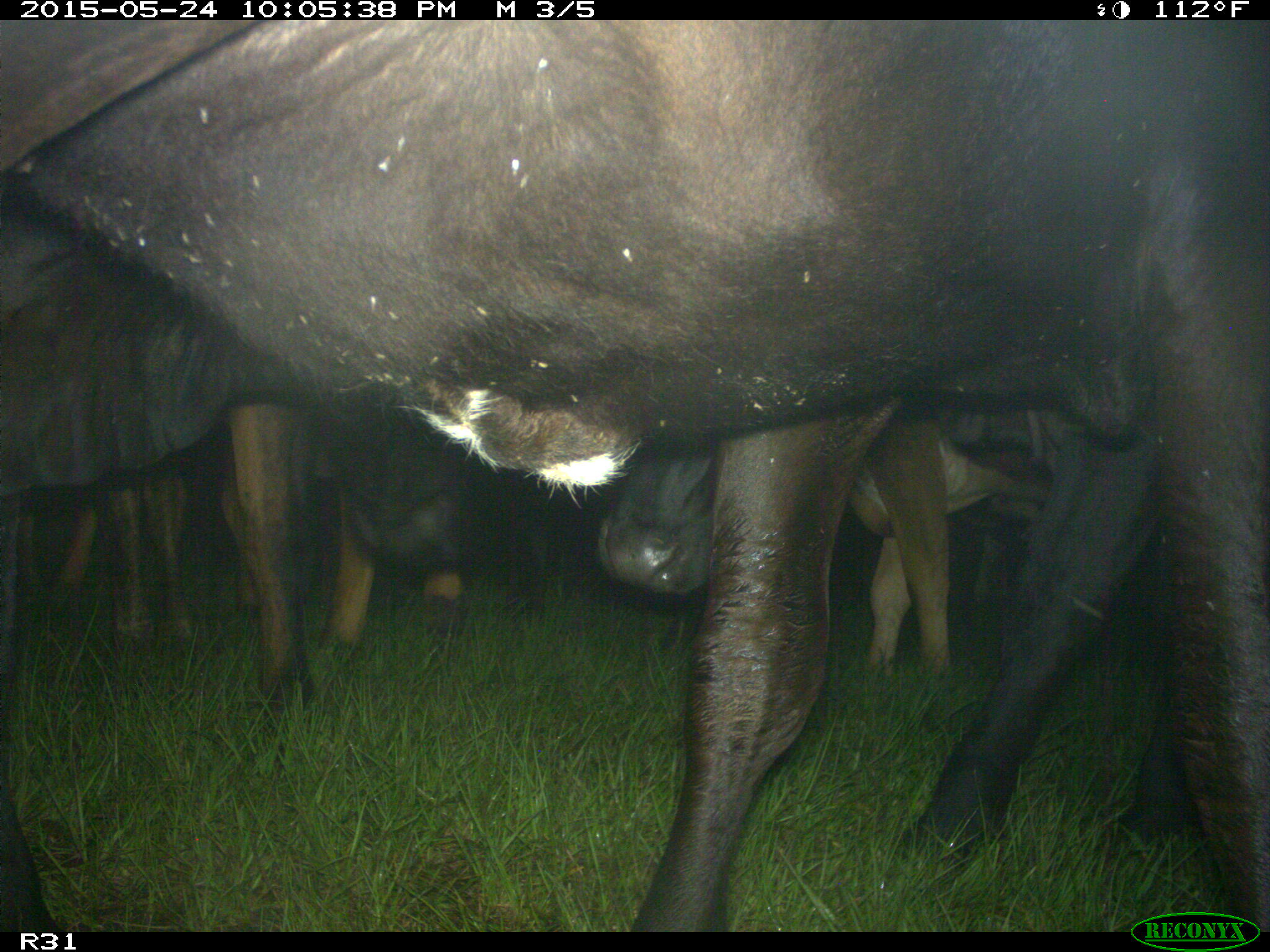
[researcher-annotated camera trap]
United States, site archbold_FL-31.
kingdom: Animalia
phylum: Chordata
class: Mammalia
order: Artiodactyla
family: Bovidae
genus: Bos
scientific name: Bos taurus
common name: domestic cow